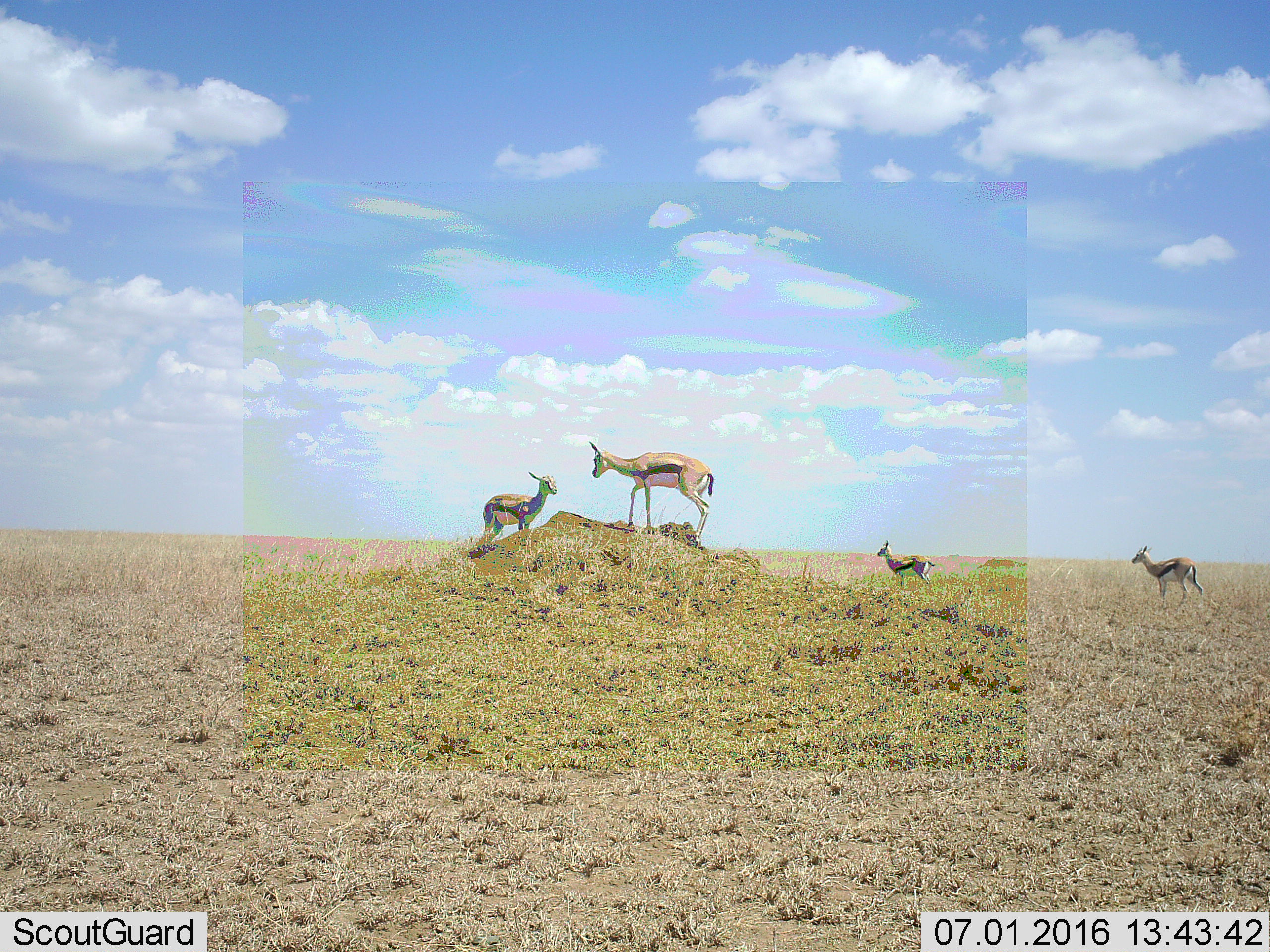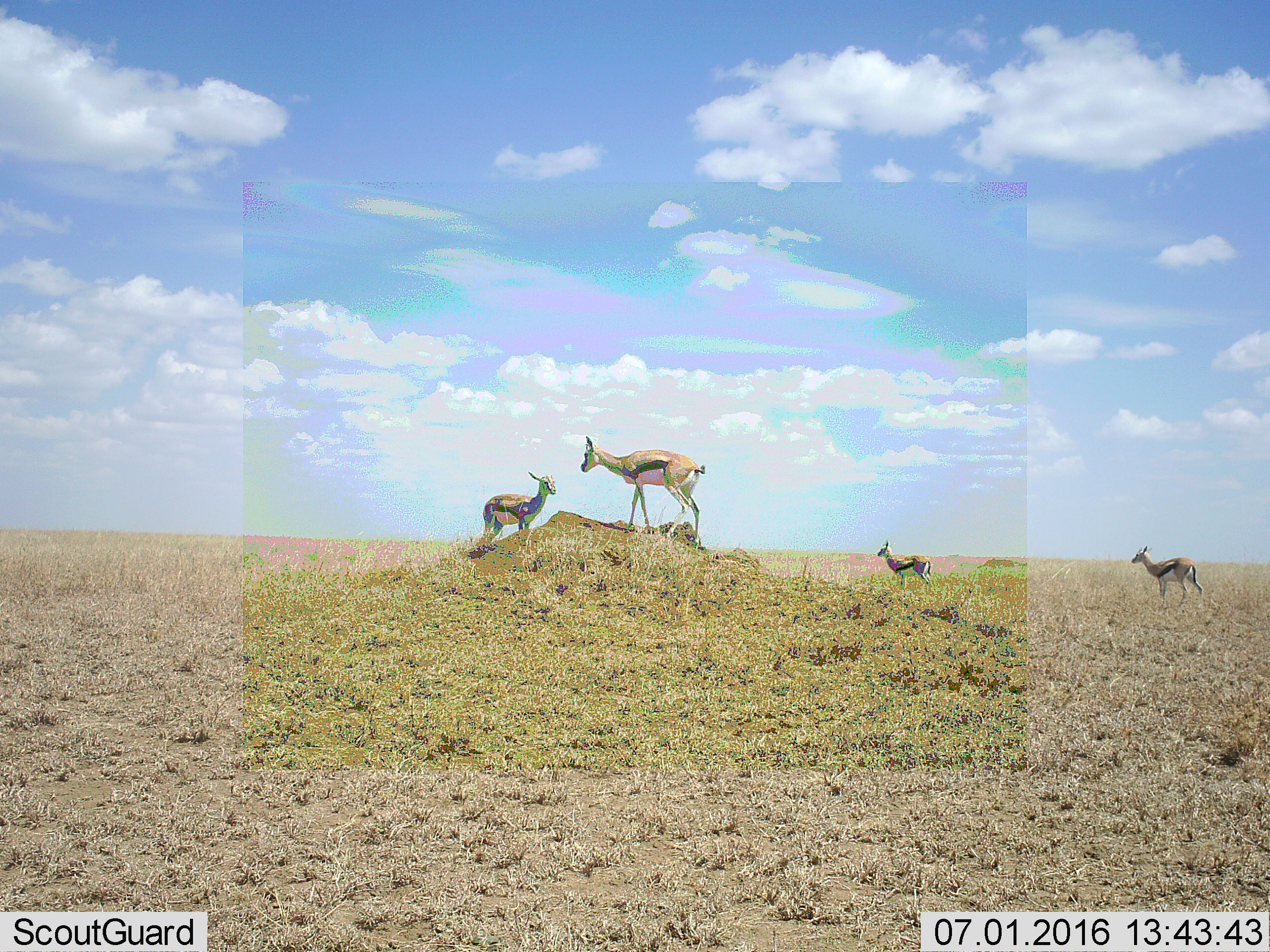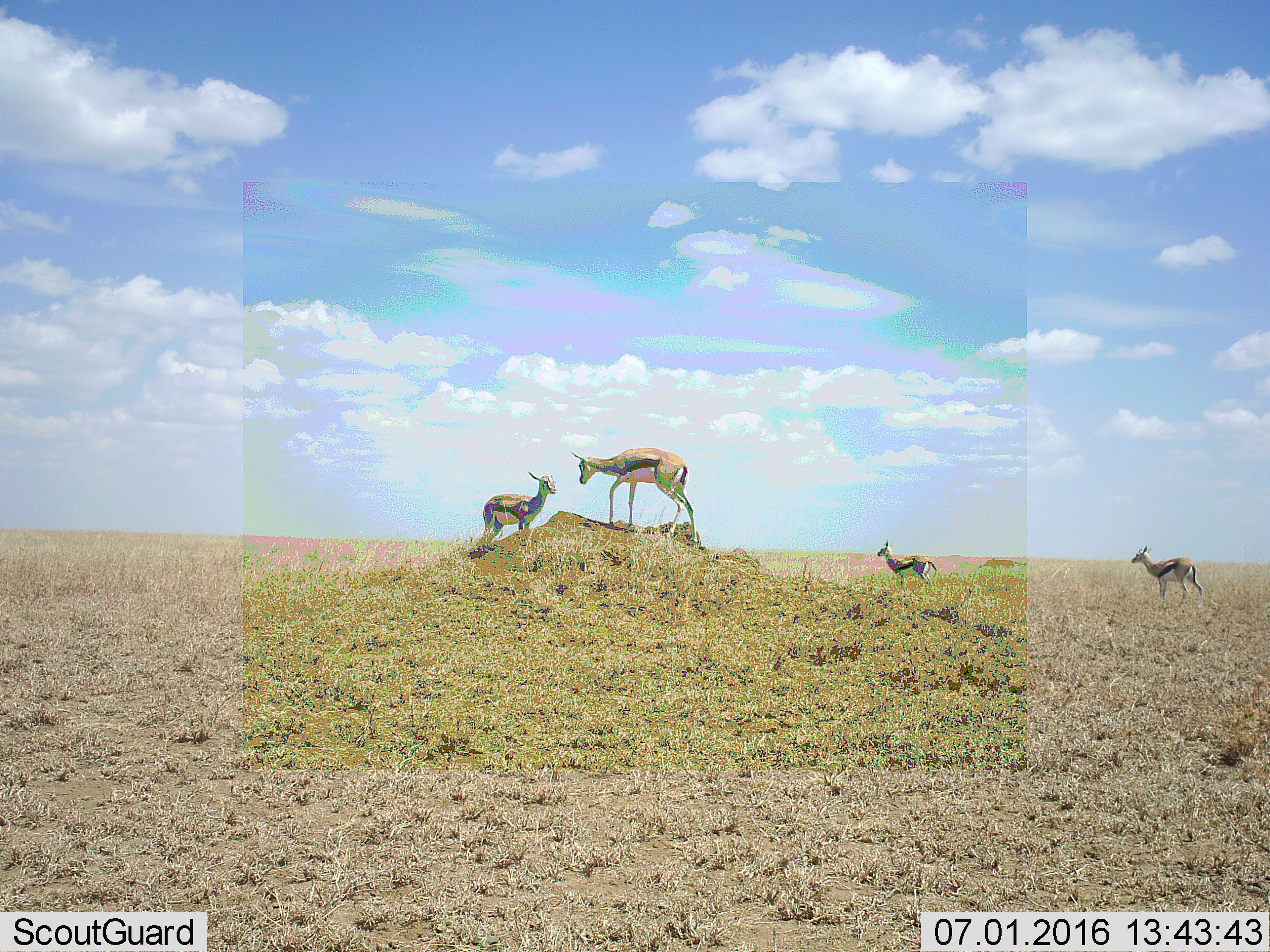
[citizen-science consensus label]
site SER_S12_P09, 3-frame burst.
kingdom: Animalia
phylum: Chordata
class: Mammalia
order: Artiodactyla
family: Bovidae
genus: Eudorcas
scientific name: Eudorcas thomsonii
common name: thomson's gazelle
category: gazellethomsons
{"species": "gazellethomsons (thomson's gazelle) (Eudorcas thomsonii)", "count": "4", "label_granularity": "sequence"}